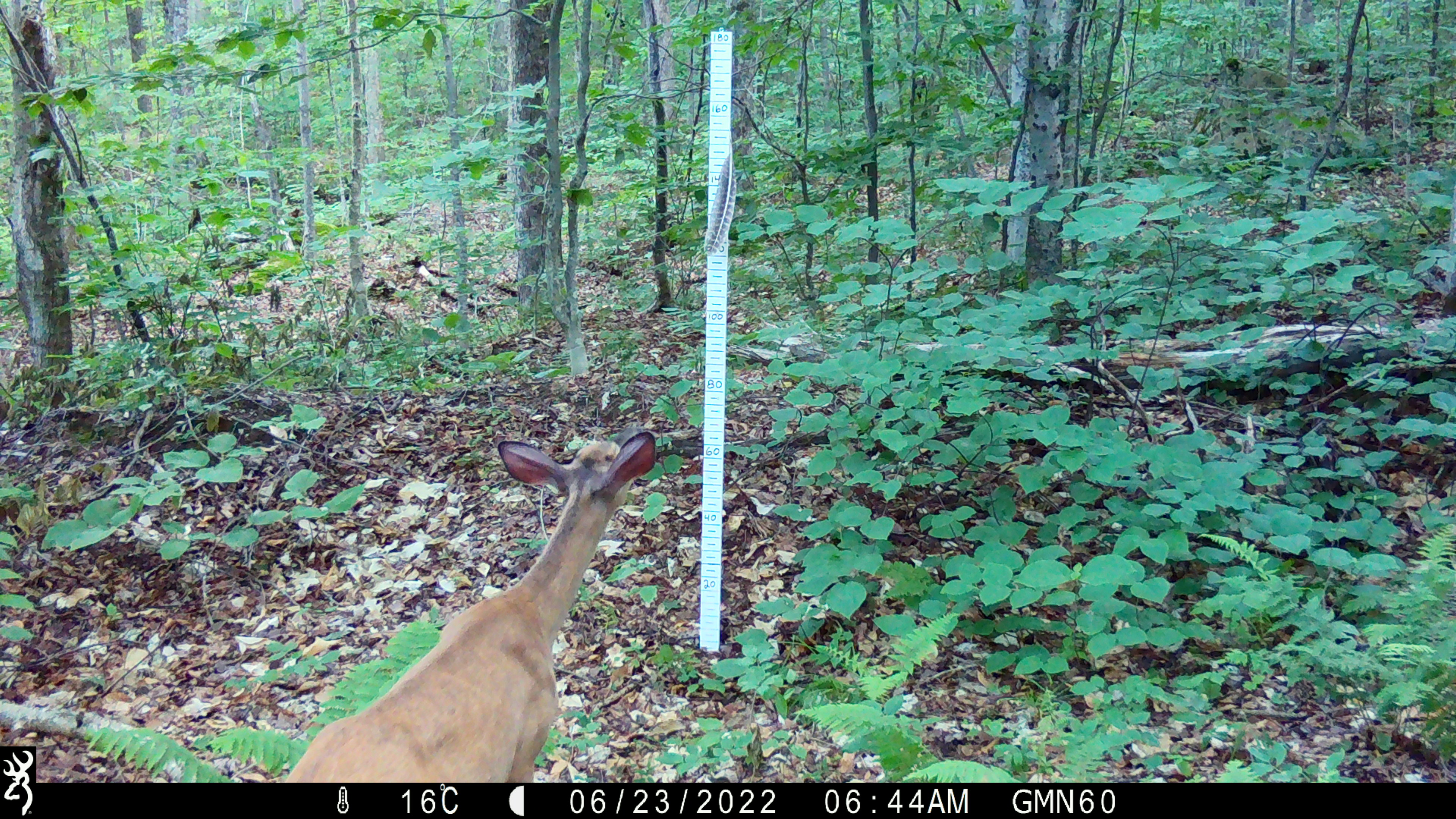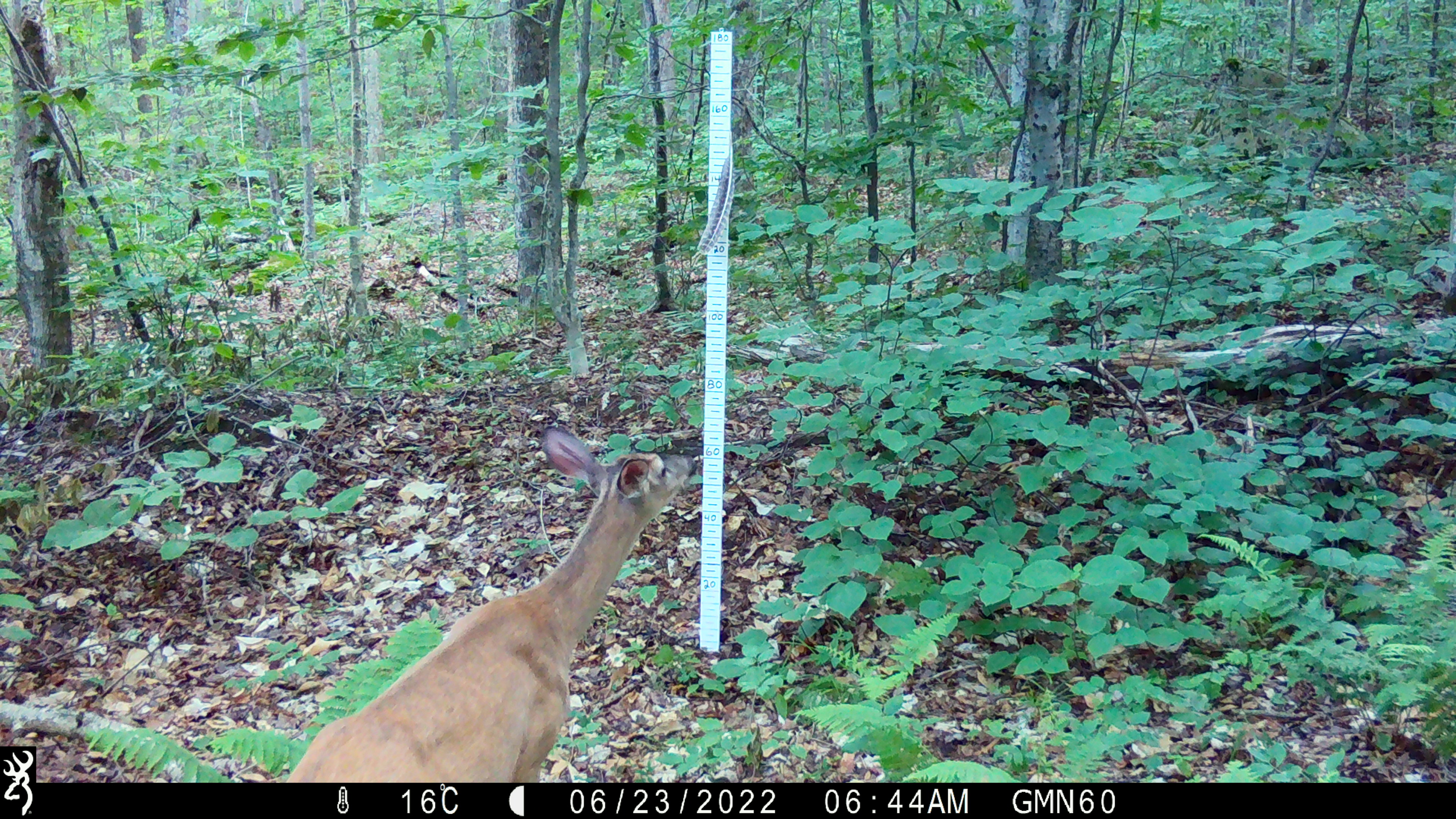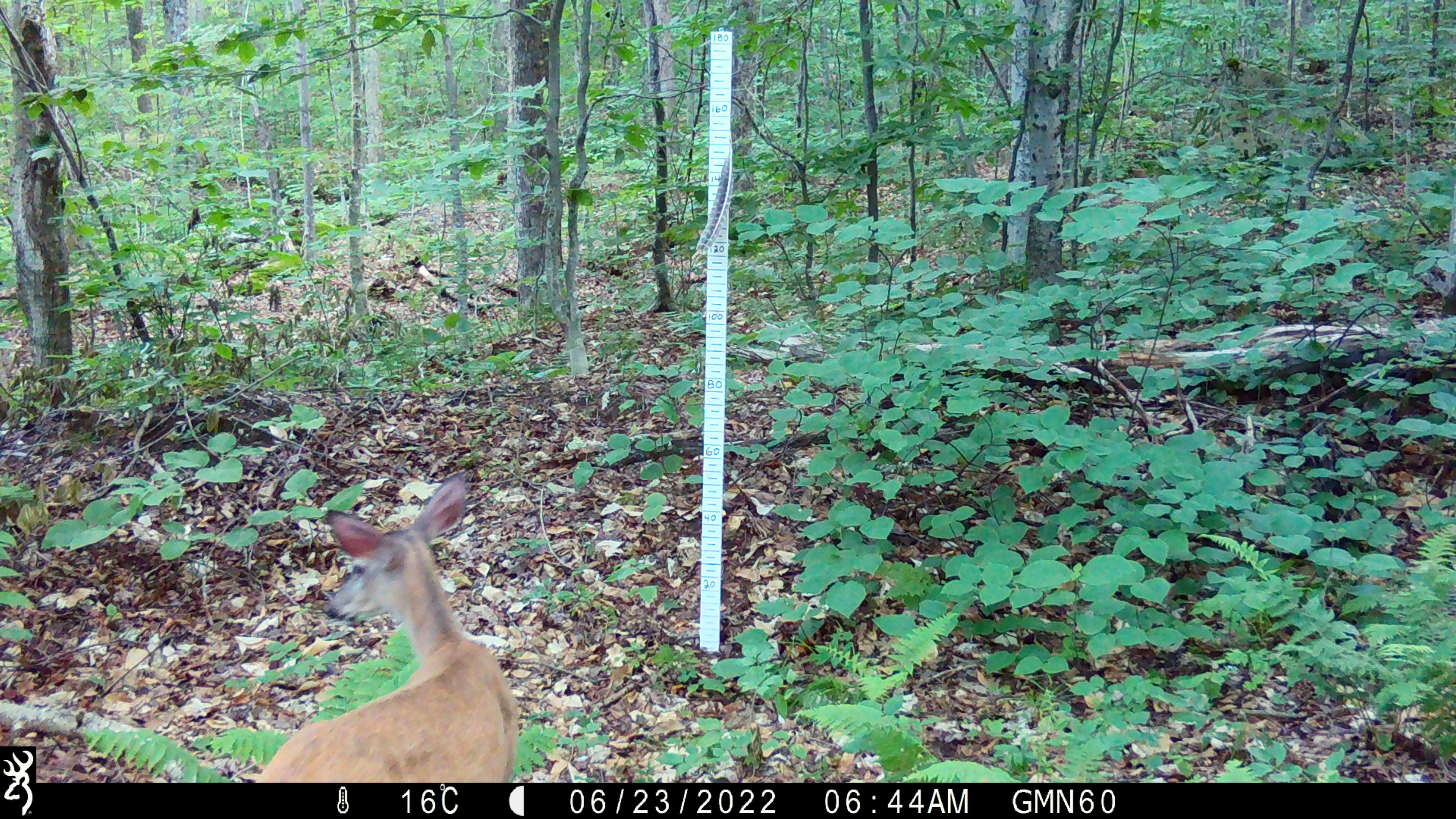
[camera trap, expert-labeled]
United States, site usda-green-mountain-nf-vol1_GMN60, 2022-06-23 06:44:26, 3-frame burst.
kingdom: Animalia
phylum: Chordata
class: Mammalia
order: Artiodactyla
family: Cervidae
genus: Odocoileus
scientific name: Odocoileus virginianus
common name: white-tailed deer